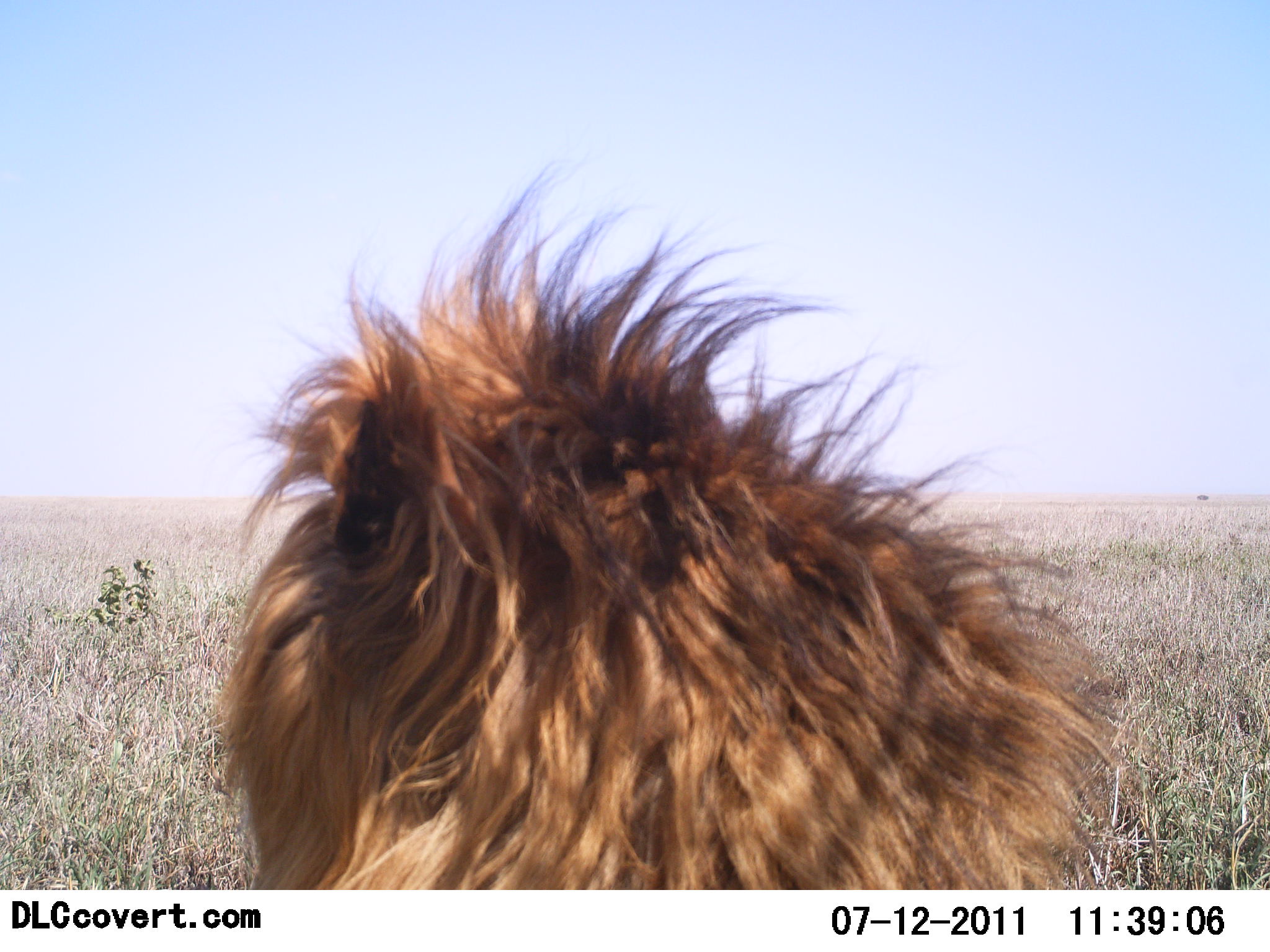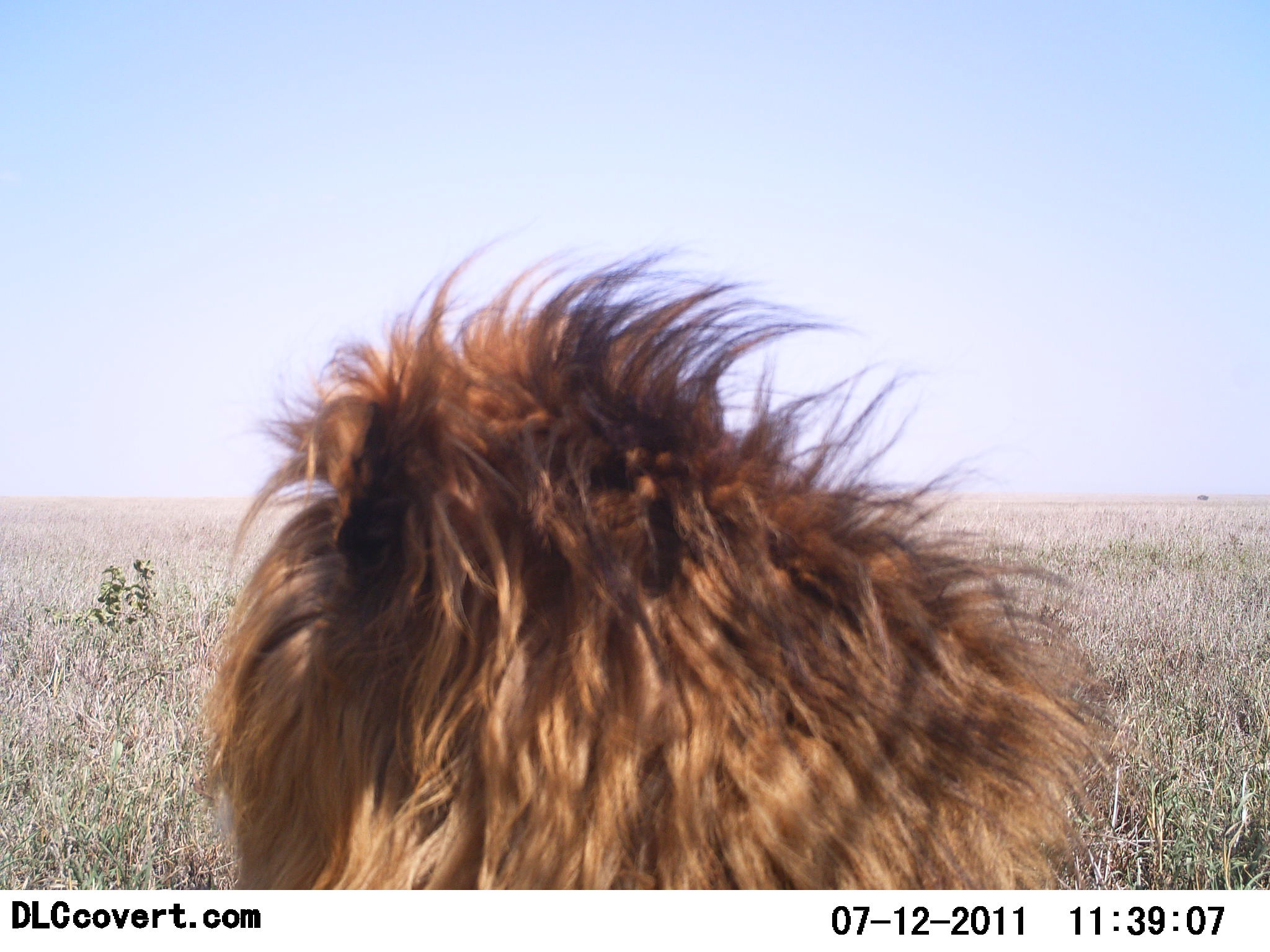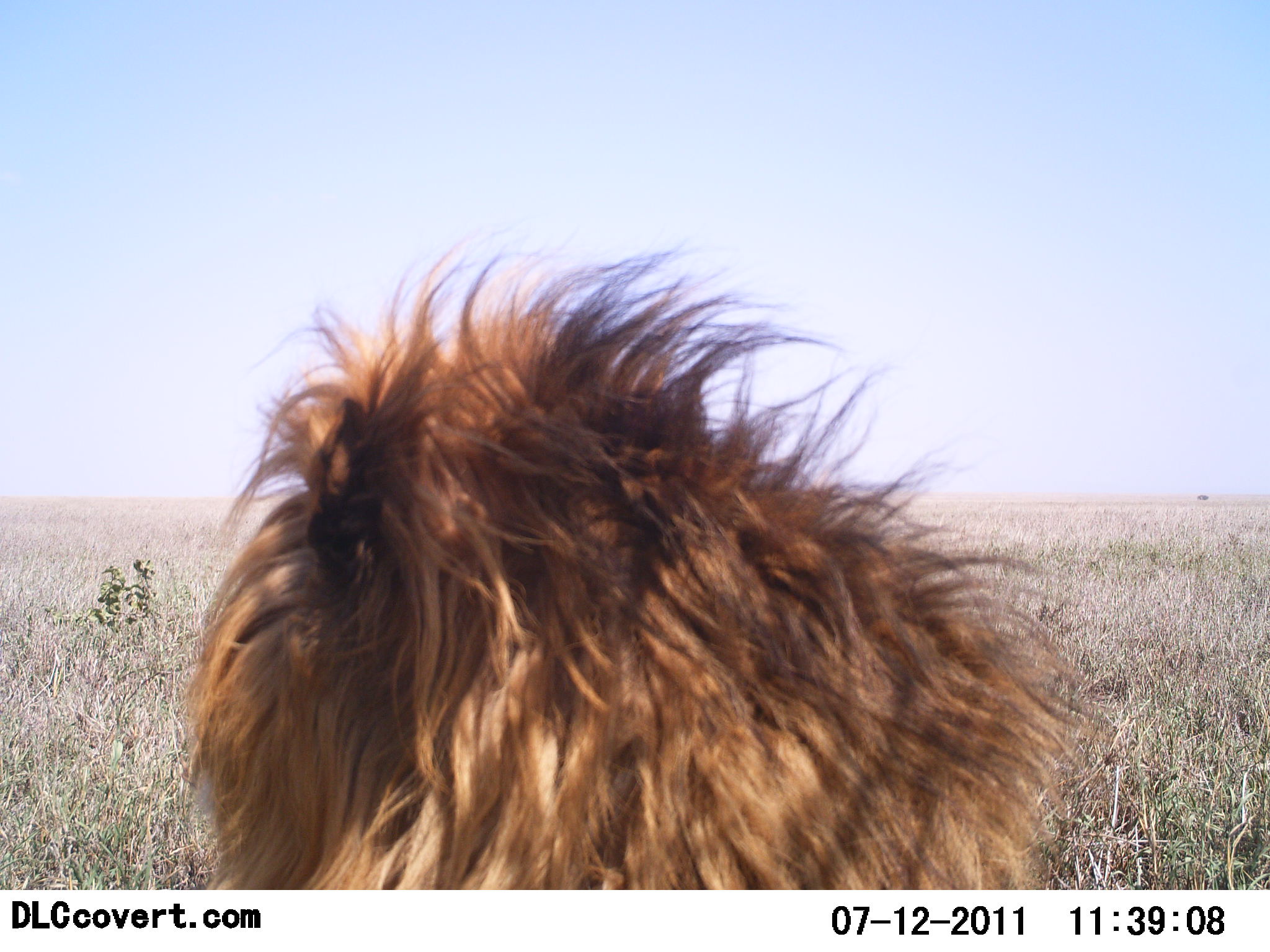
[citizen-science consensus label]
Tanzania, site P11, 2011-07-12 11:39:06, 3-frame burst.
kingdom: Animalia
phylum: Chordata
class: Mammalia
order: Carnivora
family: Felidae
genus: Panthera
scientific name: Panthera leo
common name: lion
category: lionmale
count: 1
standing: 8%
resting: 100%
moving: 0%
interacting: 0%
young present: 0%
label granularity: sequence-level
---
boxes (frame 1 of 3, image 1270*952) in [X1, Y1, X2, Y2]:
animal: [206, 153, 1118, 890]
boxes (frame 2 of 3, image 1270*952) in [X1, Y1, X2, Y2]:
animal: [193, 228, 1145, 891]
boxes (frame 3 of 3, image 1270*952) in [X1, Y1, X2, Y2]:
animal: [183, 219, 1111, 891]